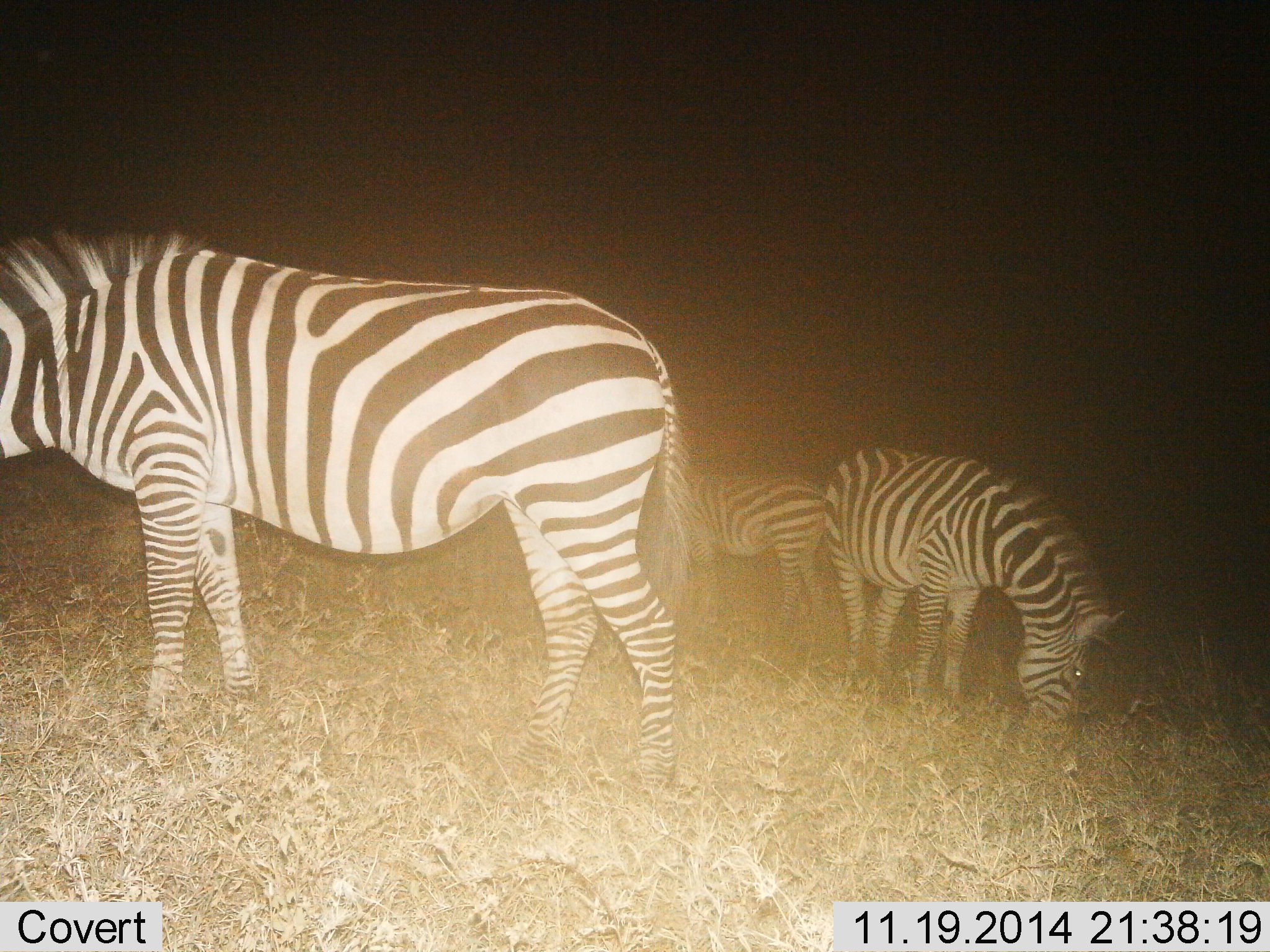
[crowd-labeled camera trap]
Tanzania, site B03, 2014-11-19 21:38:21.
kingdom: Animalia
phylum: Chordata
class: Mammalia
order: Perissodactyla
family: Equidae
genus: Equus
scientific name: Equus quagga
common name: plains zebra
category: zebra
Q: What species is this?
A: Zebra (plains zebra) (Equus quagga).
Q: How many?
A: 3.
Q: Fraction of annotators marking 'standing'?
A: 80%.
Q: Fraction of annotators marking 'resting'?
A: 0%.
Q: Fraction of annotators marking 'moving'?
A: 0%.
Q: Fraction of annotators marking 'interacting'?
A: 0%.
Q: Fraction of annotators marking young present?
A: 0%.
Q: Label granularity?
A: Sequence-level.